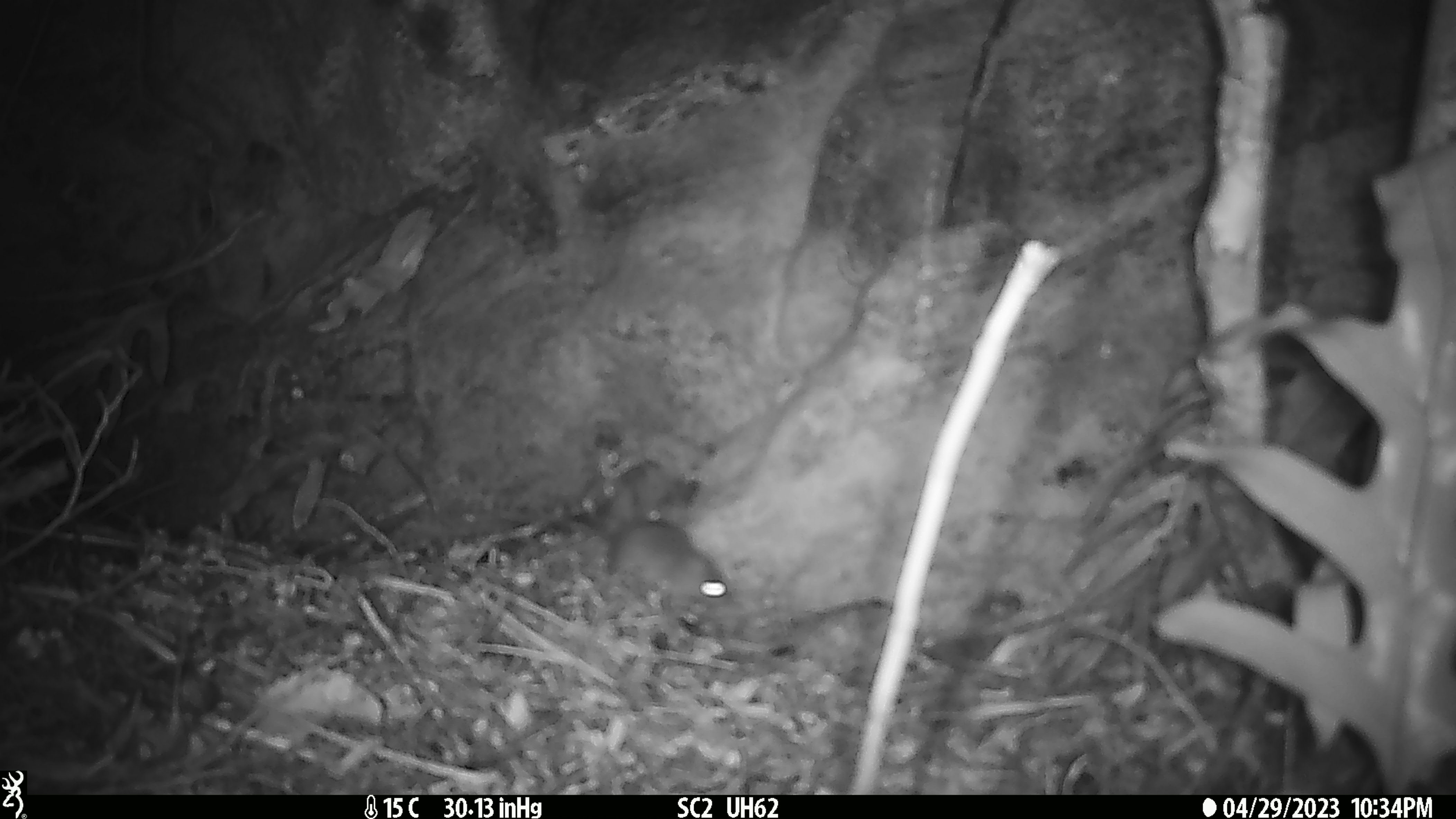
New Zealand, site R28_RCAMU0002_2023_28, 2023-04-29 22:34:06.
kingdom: Animalia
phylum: Chordata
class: Mammalia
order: Rodentia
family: Muridae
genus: Mus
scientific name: Mus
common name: mouse